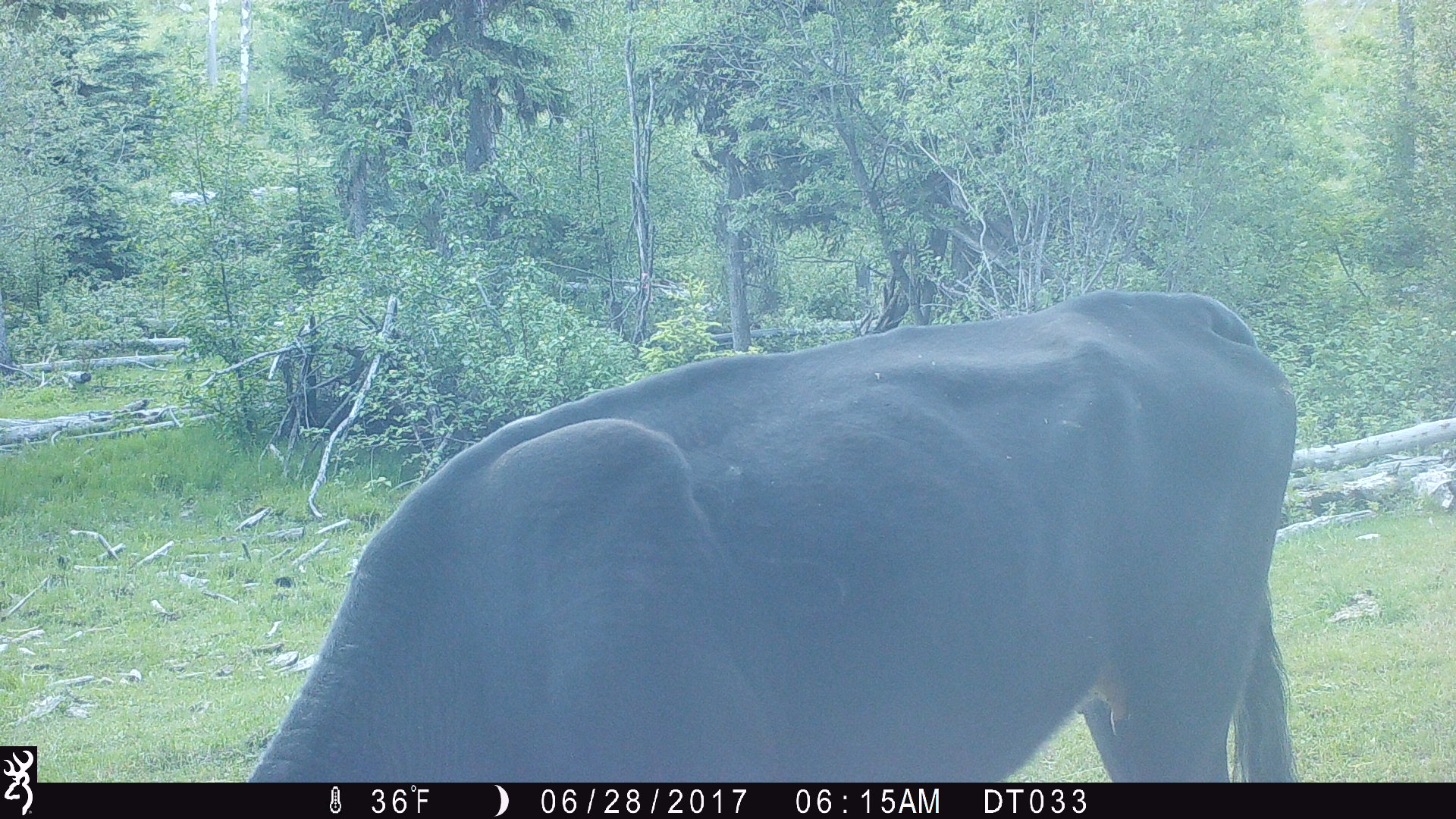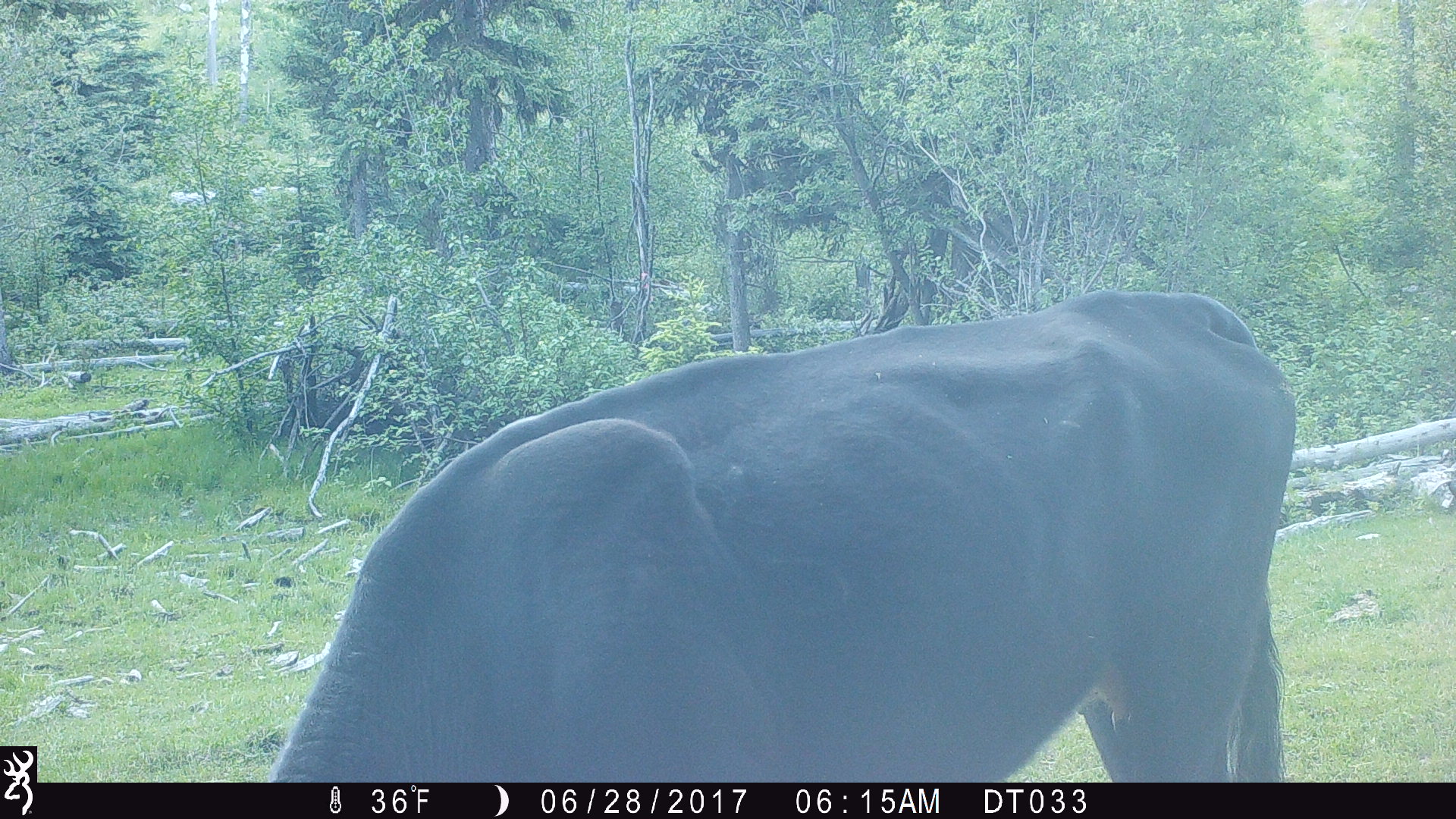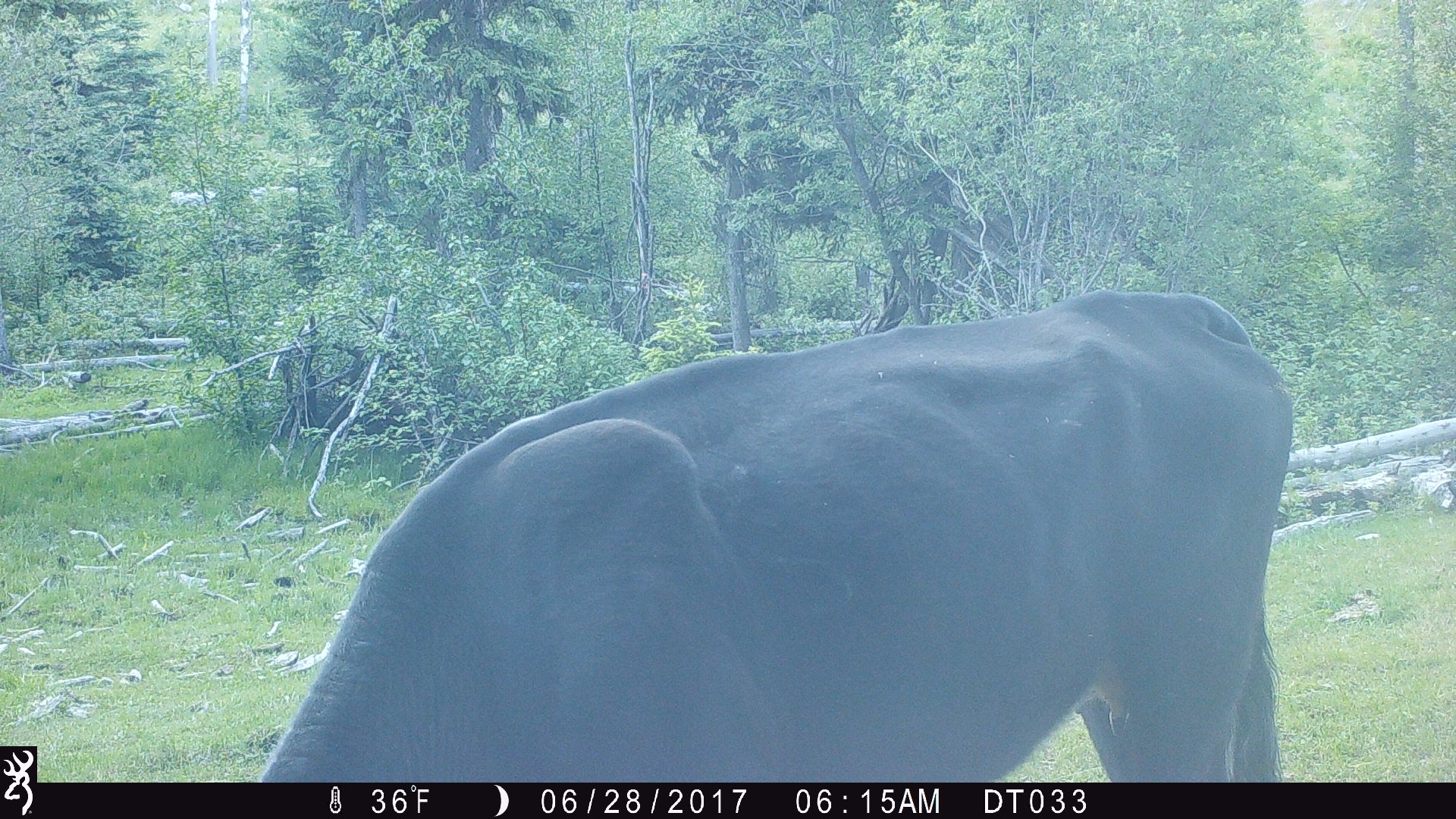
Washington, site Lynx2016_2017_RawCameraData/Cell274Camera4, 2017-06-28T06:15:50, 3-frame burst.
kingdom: Animalia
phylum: Chordata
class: Mammalia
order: Artiodactyla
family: Bovidae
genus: Bos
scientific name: Bos taurus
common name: domestic cattle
Domestic cattle (Bos taurus). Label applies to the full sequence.